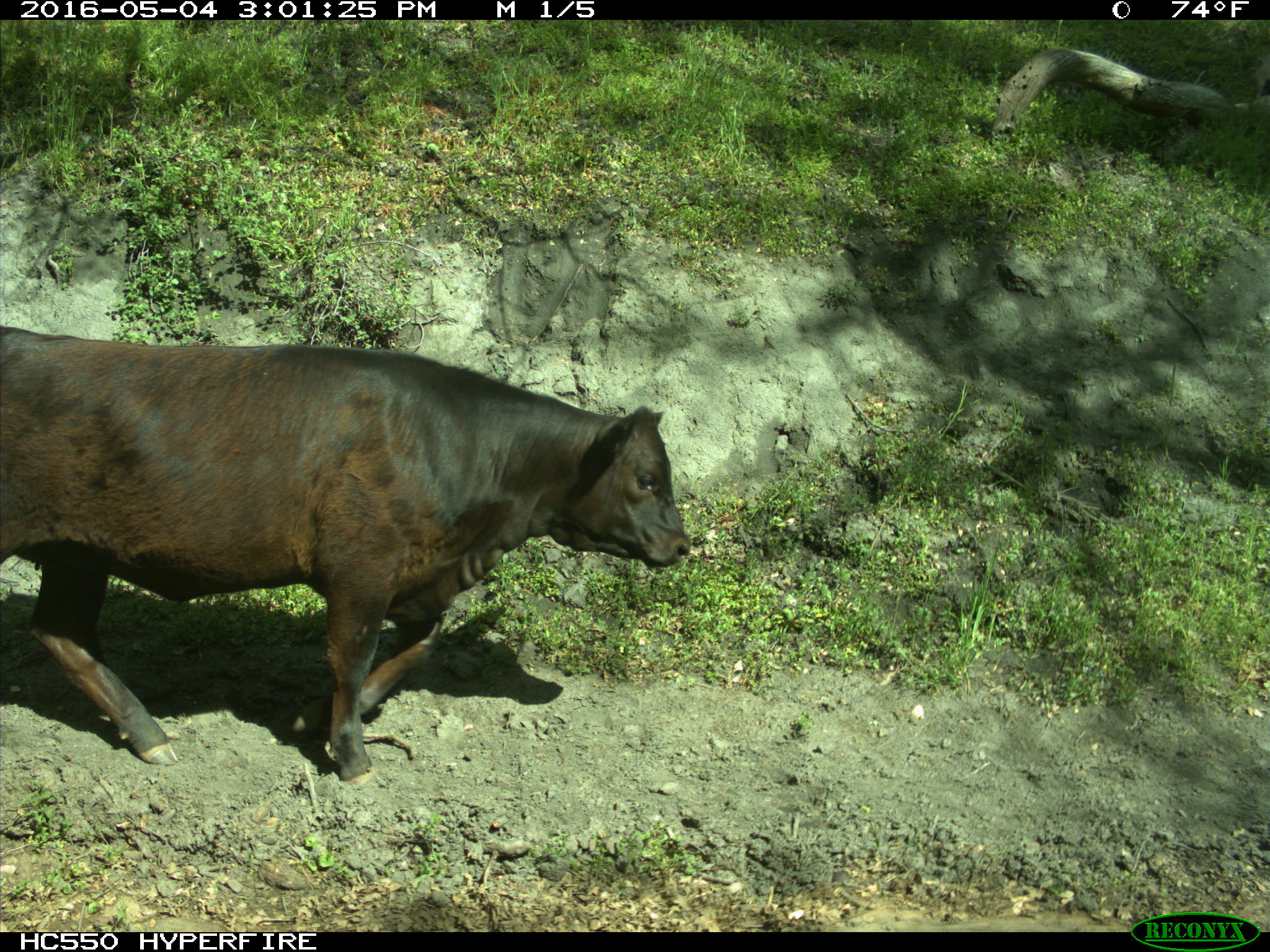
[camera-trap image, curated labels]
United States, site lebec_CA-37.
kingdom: Animalia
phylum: Chordata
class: Mammalia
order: Artiodactyla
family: Bovidae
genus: Bos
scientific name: Bos taurus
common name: domestic cow